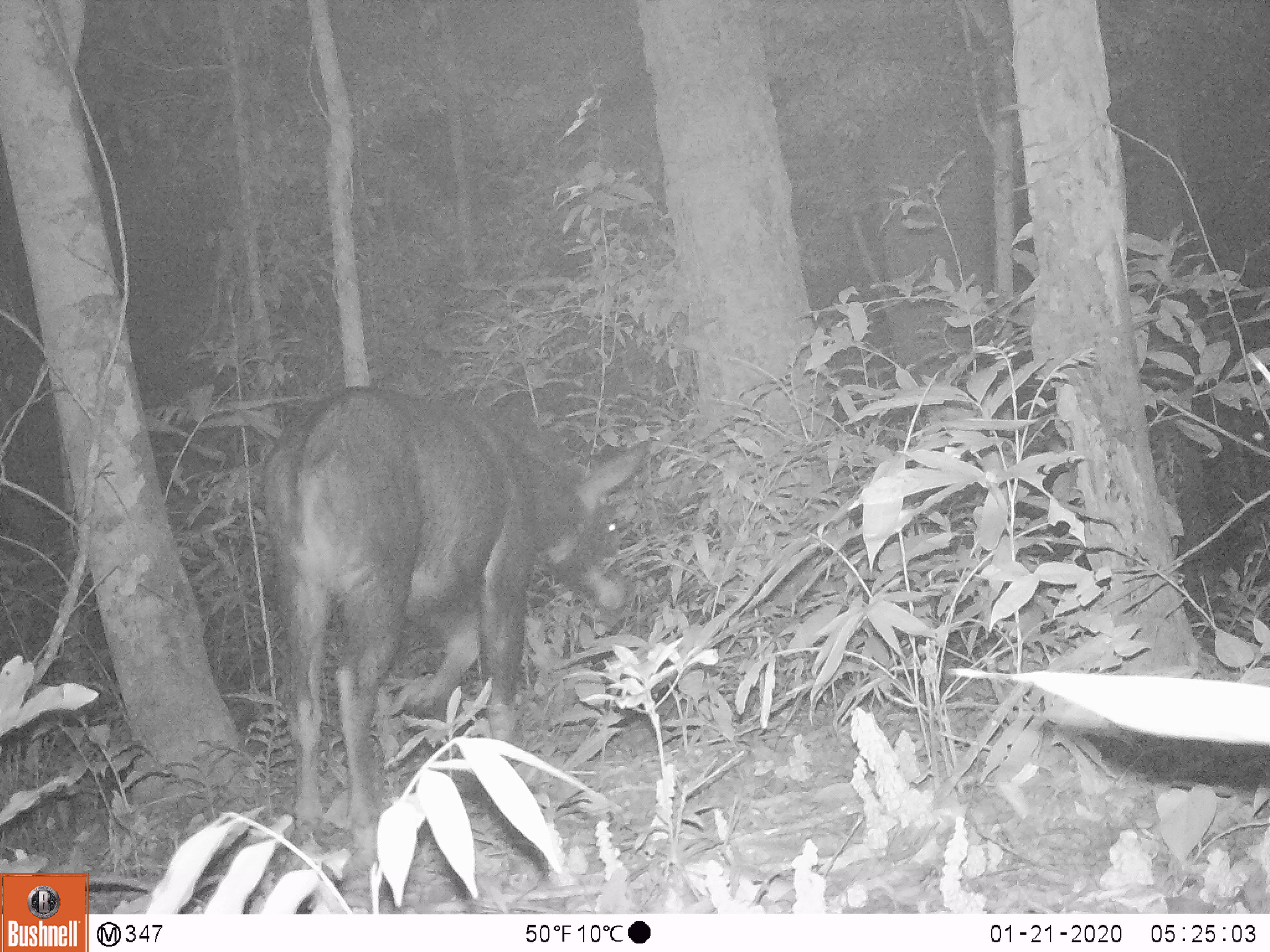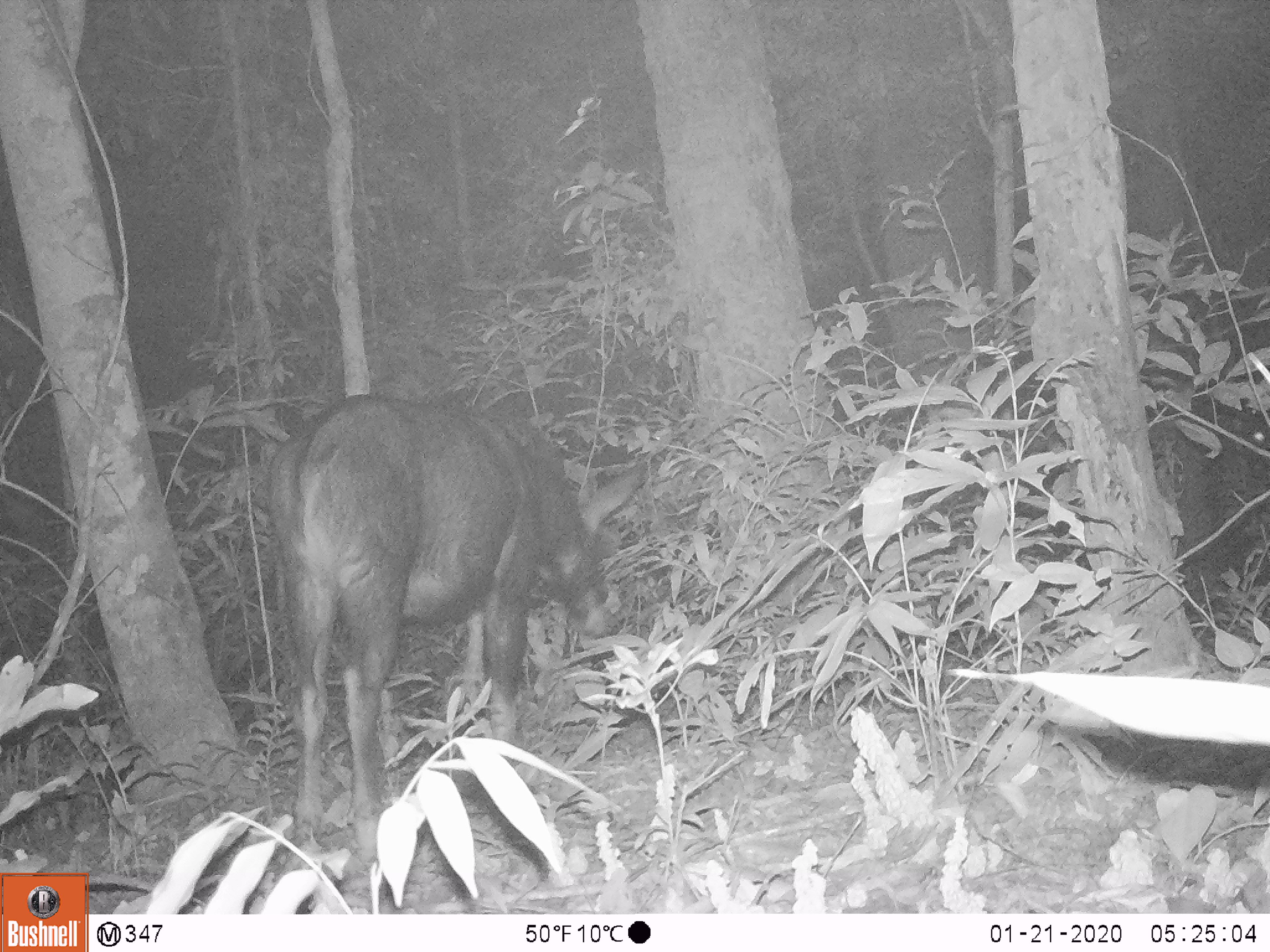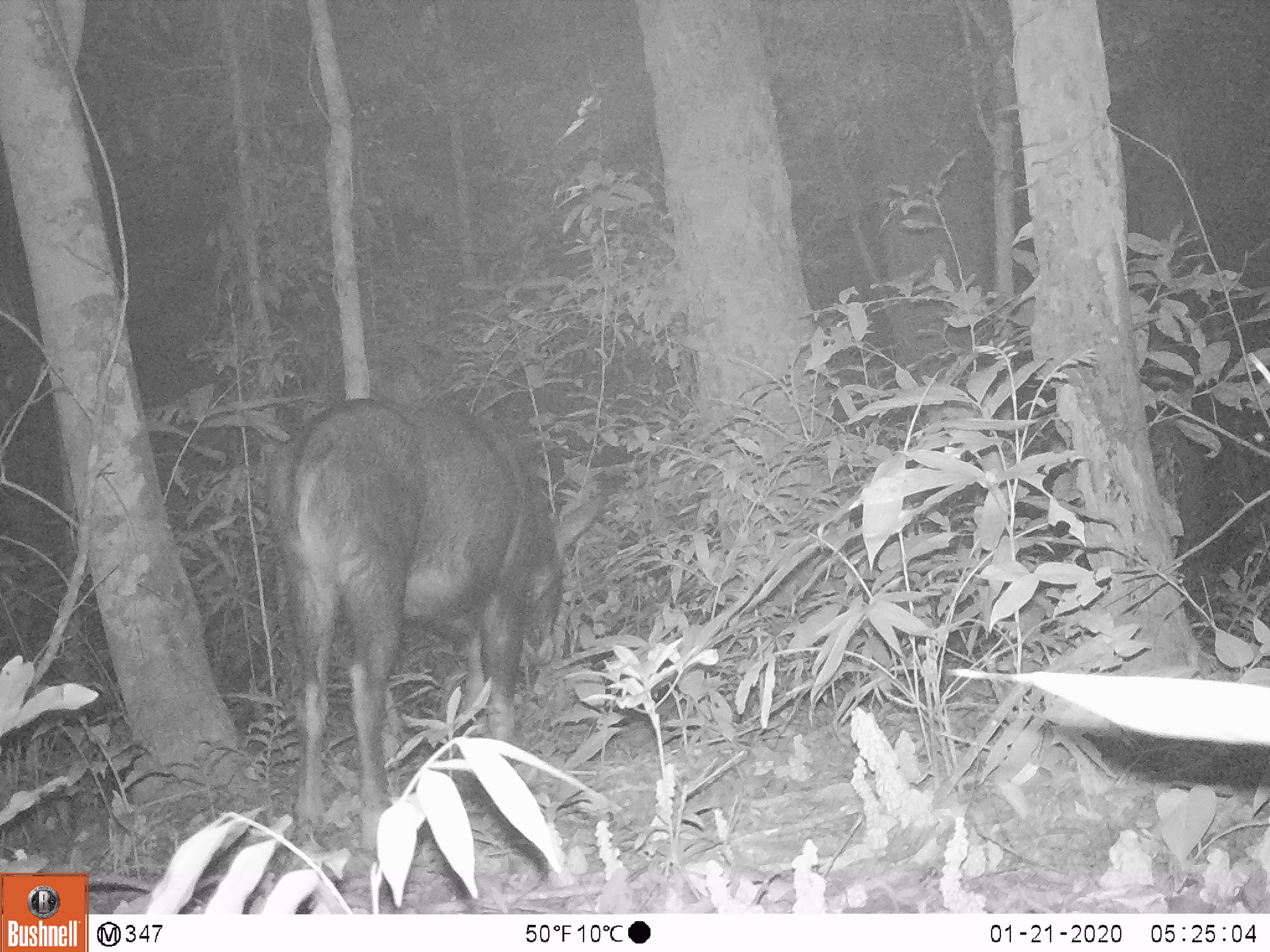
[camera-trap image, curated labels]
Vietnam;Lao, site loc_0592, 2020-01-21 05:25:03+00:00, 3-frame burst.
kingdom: Animalia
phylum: Chordata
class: Mammalia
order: Artiodactyla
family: Bovidae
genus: Capricornis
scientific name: Capricornis sumatraensis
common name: chinese serow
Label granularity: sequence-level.